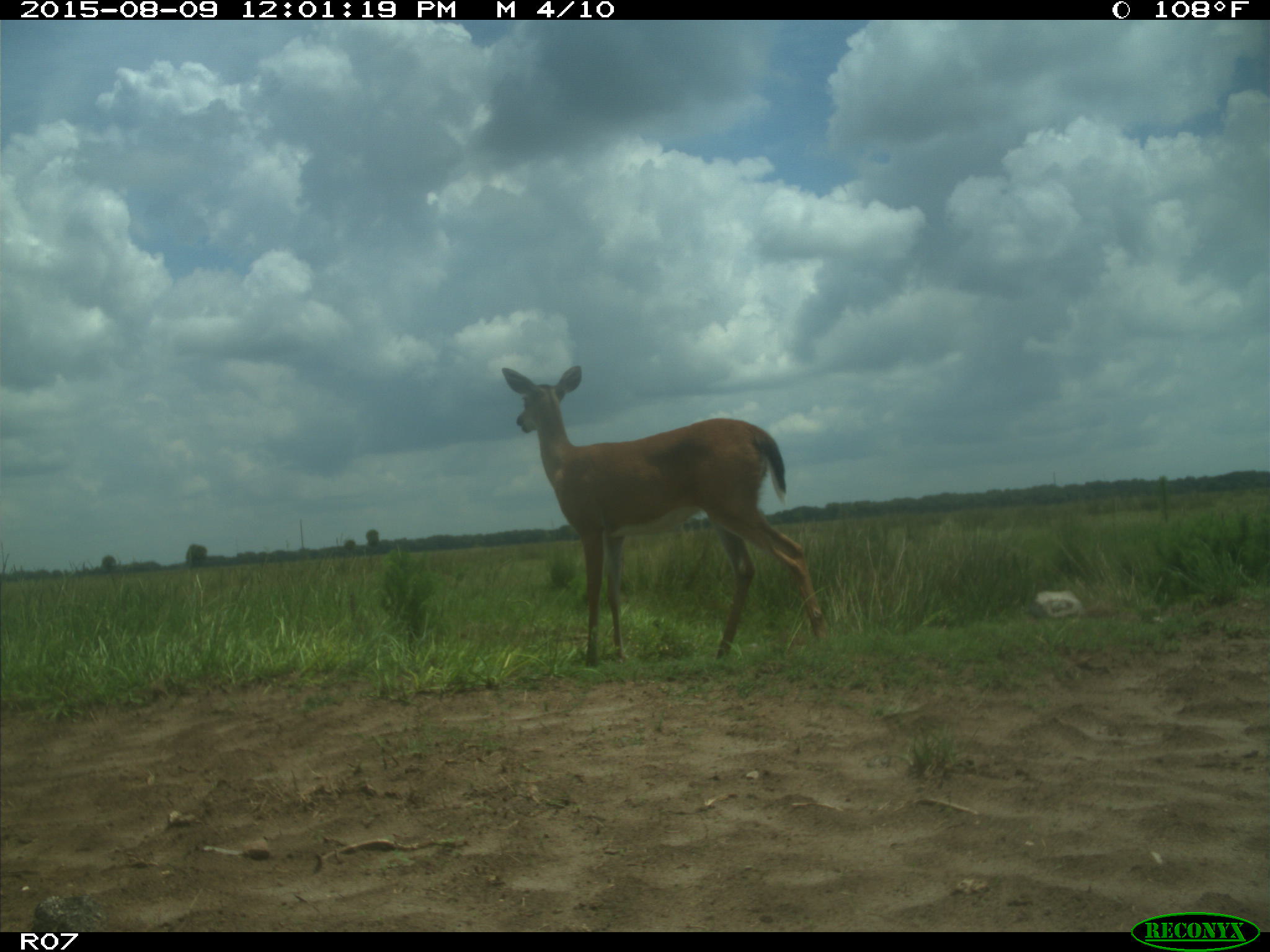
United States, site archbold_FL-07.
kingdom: Animalia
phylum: Chordata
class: Mammalia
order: Artiodactyla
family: Cervidae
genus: Odocoileus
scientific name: Odocoileus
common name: deer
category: unidentified deer